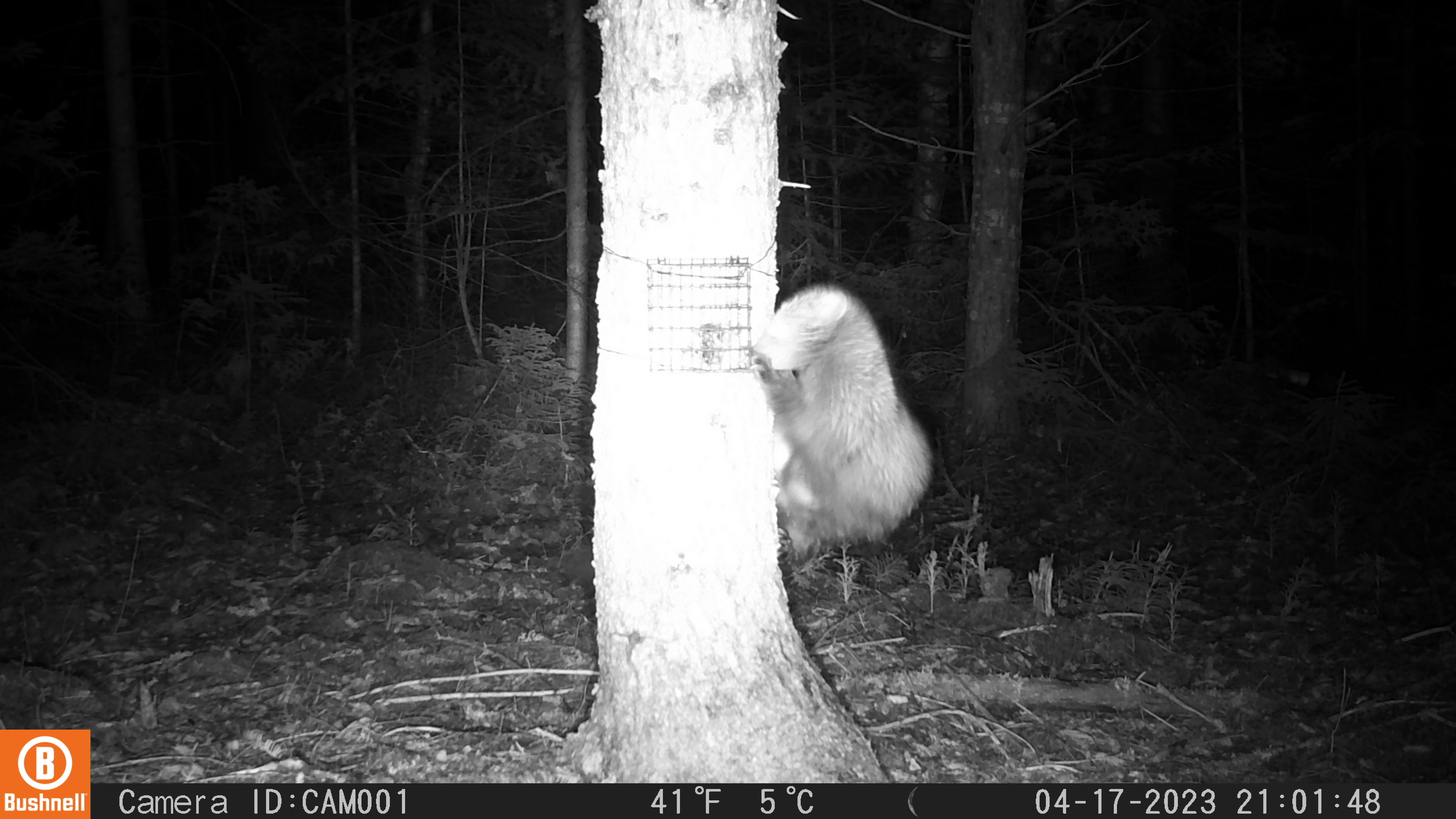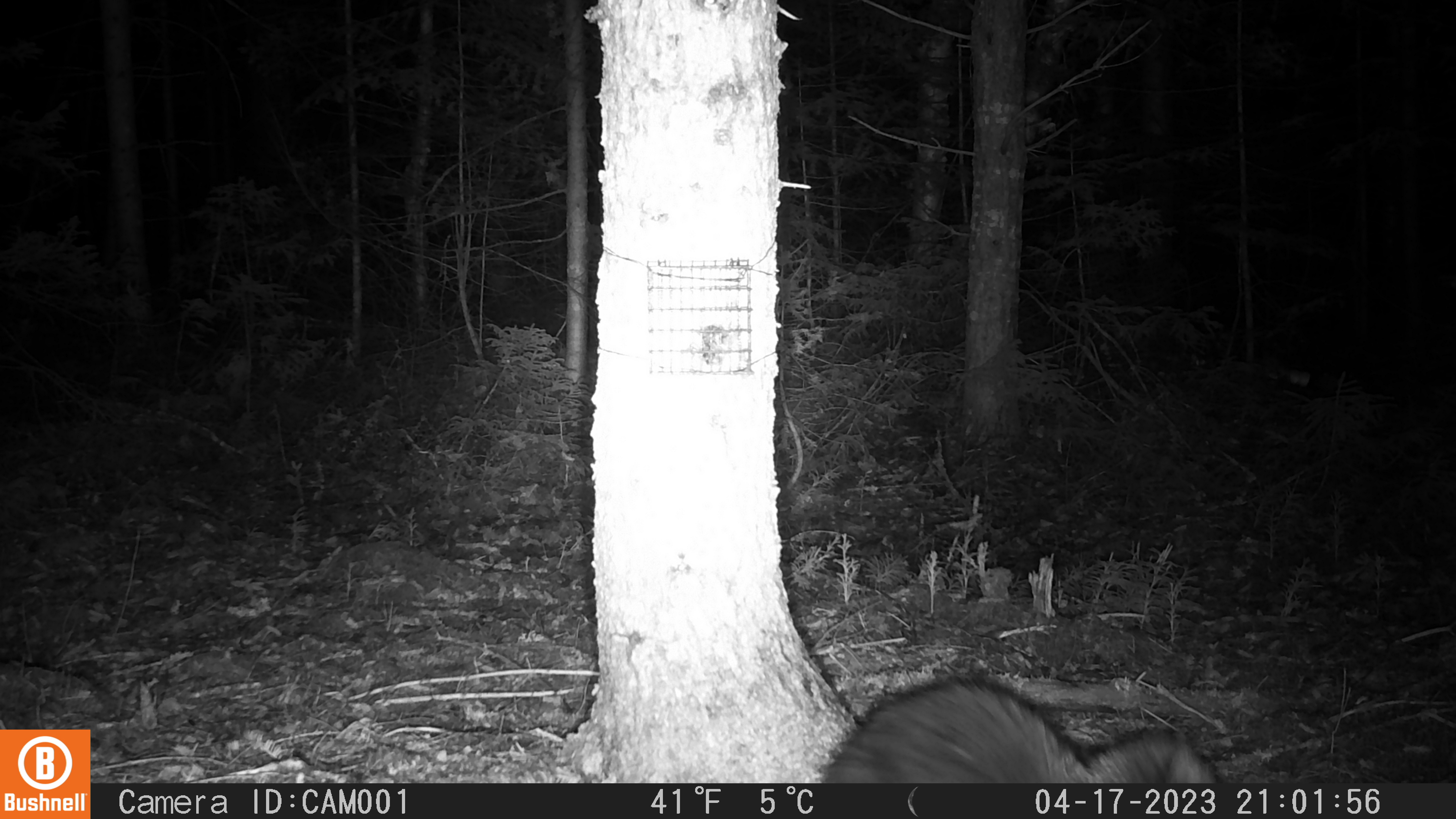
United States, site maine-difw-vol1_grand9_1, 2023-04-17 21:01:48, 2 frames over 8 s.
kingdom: Animalia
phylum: Chordata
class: Mammalia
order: Carnivora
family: Mustelidae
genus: Pekania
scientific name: Pekania pennanti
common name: fisher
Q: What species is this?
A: Fisher (Pekania pennanti).